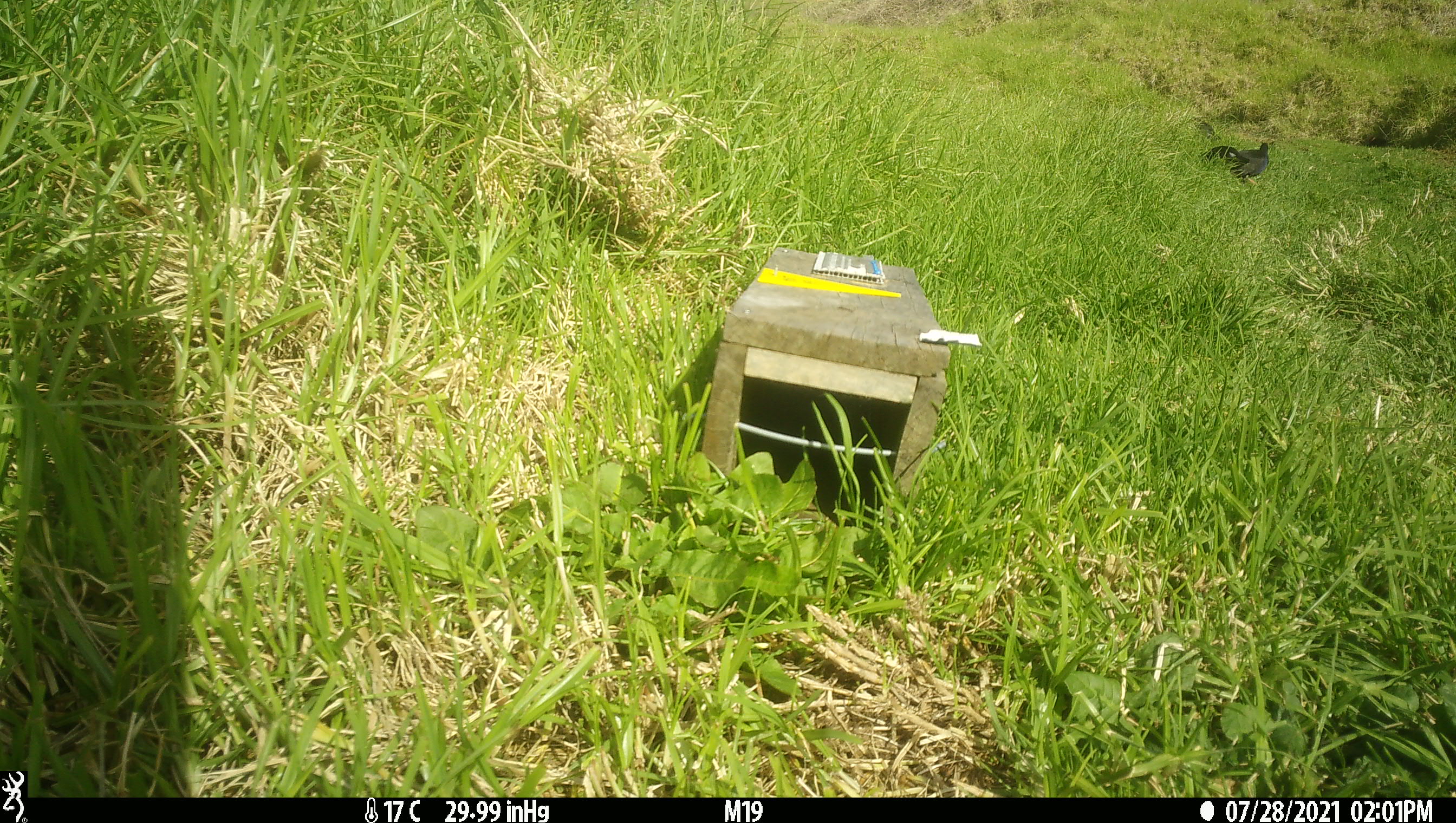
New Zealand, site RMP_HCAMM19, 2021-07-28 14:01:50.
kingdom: Animalia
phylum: Chordata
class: Aves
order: Gruiformes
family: Rallidae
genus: Porphyrio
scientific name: Porphyrio melanotus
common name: australasian swamphen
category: pukeko